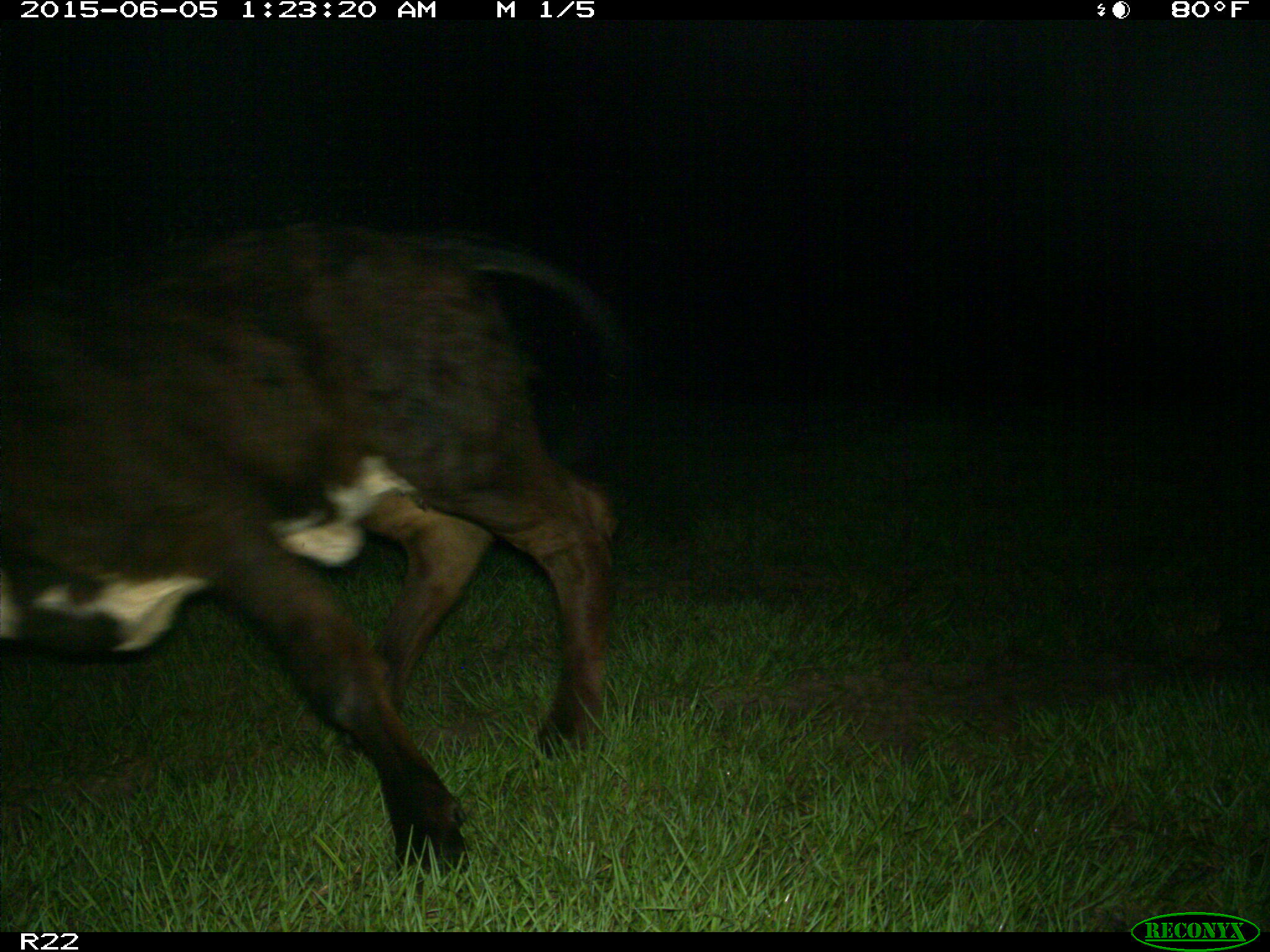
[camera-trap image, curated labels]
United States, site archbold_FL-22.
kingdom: Animalia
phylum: Chordata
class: Mammalia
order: Artiodactyla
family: Bovidae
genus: Bos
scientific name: Bos taurus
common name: domestic cow